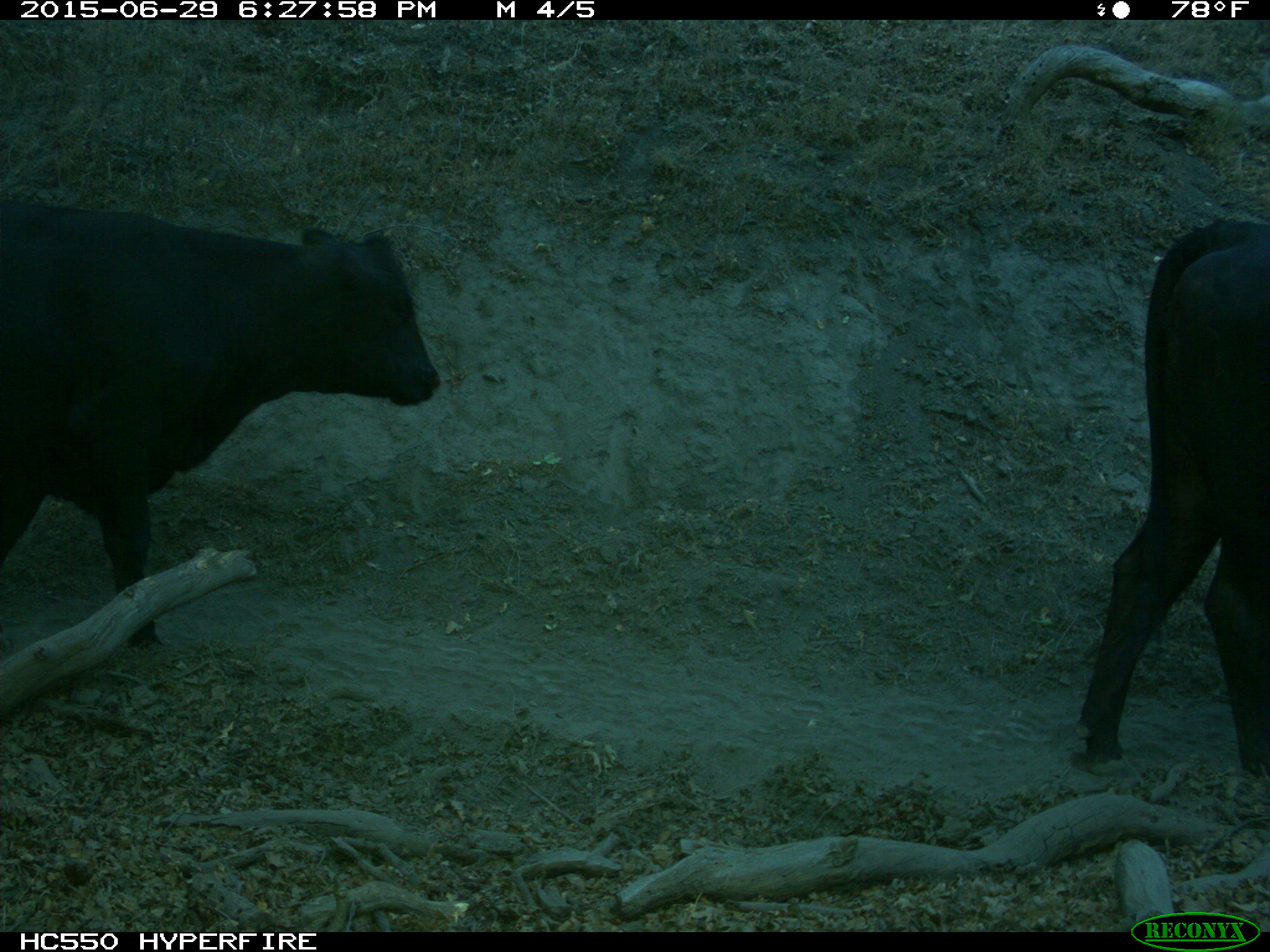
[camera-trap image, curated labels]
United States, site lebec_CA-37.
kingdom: Animalia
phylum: Chordata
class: Mammalia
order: Artiodactyla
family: Bovidae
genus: Bos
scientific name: Bos taurus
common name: domestic cow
Bos taurus (domestic cow).